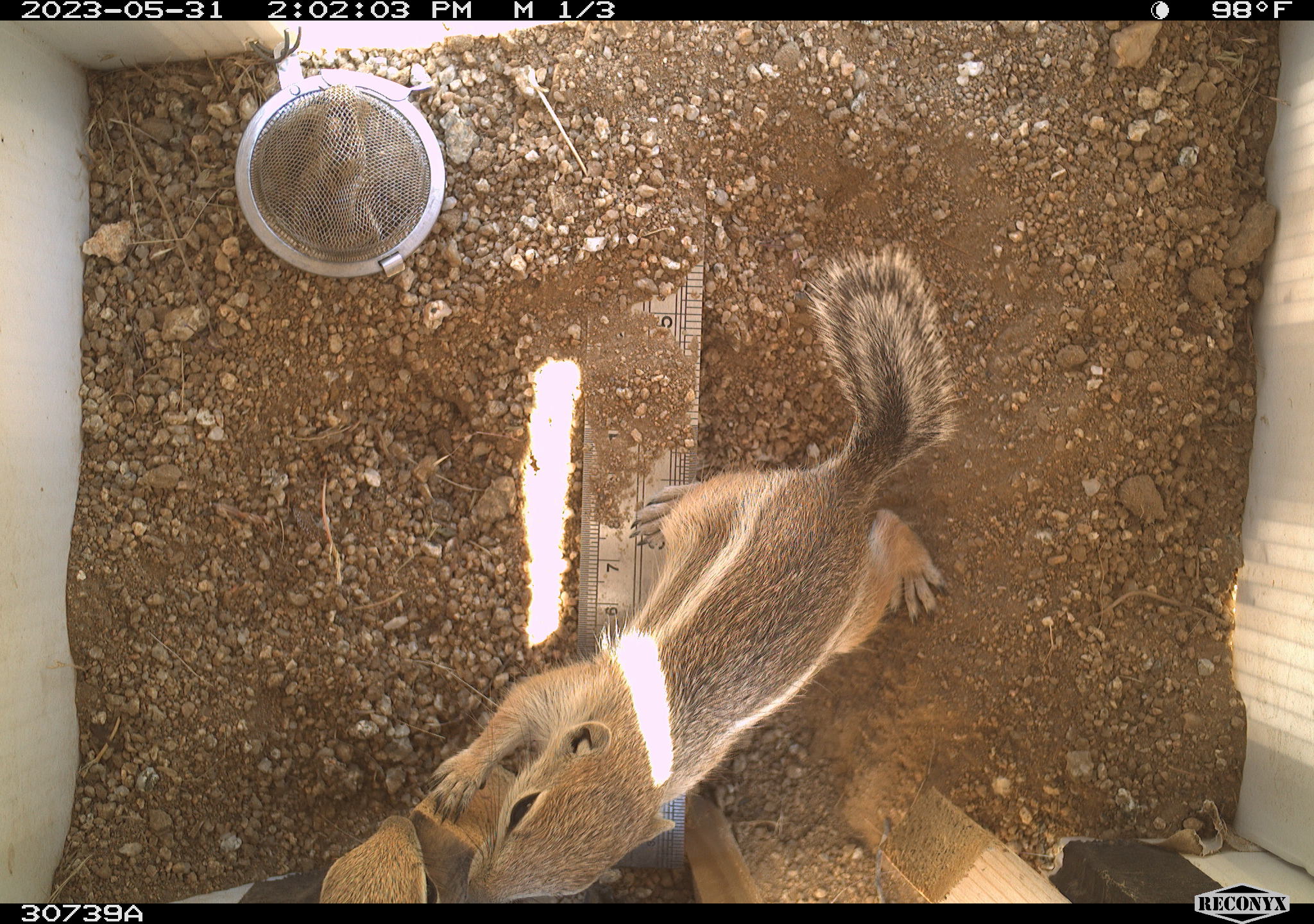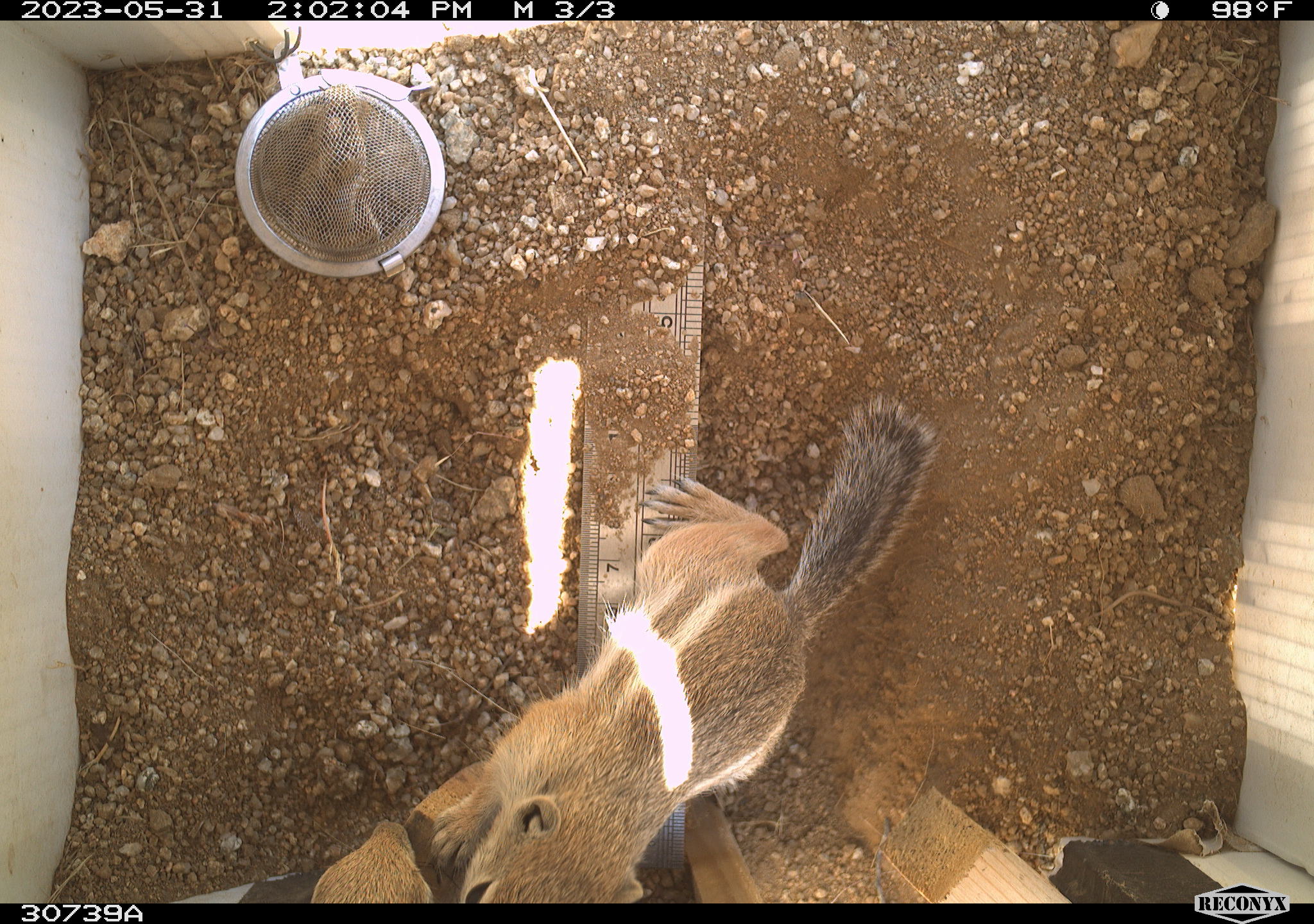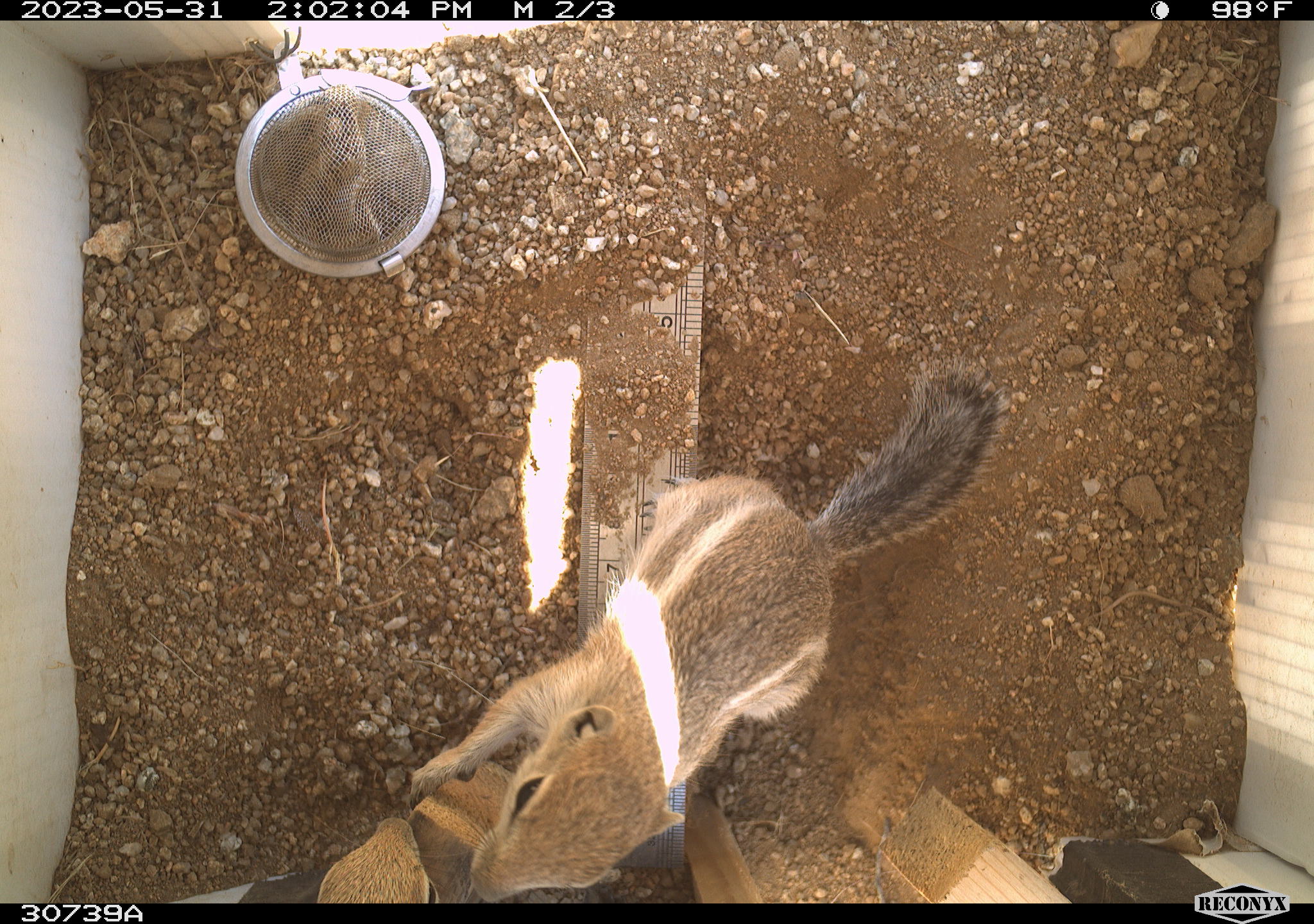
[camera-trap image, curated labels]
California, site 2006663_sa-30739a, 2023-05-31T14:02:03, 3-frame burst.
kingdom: Animalia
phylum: Chordata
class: Mammalia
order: Rodentia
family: Sciuridae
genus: Ammospermophilus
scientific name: Ammospermophilus leucurus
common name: white-tailed antelope squirrel